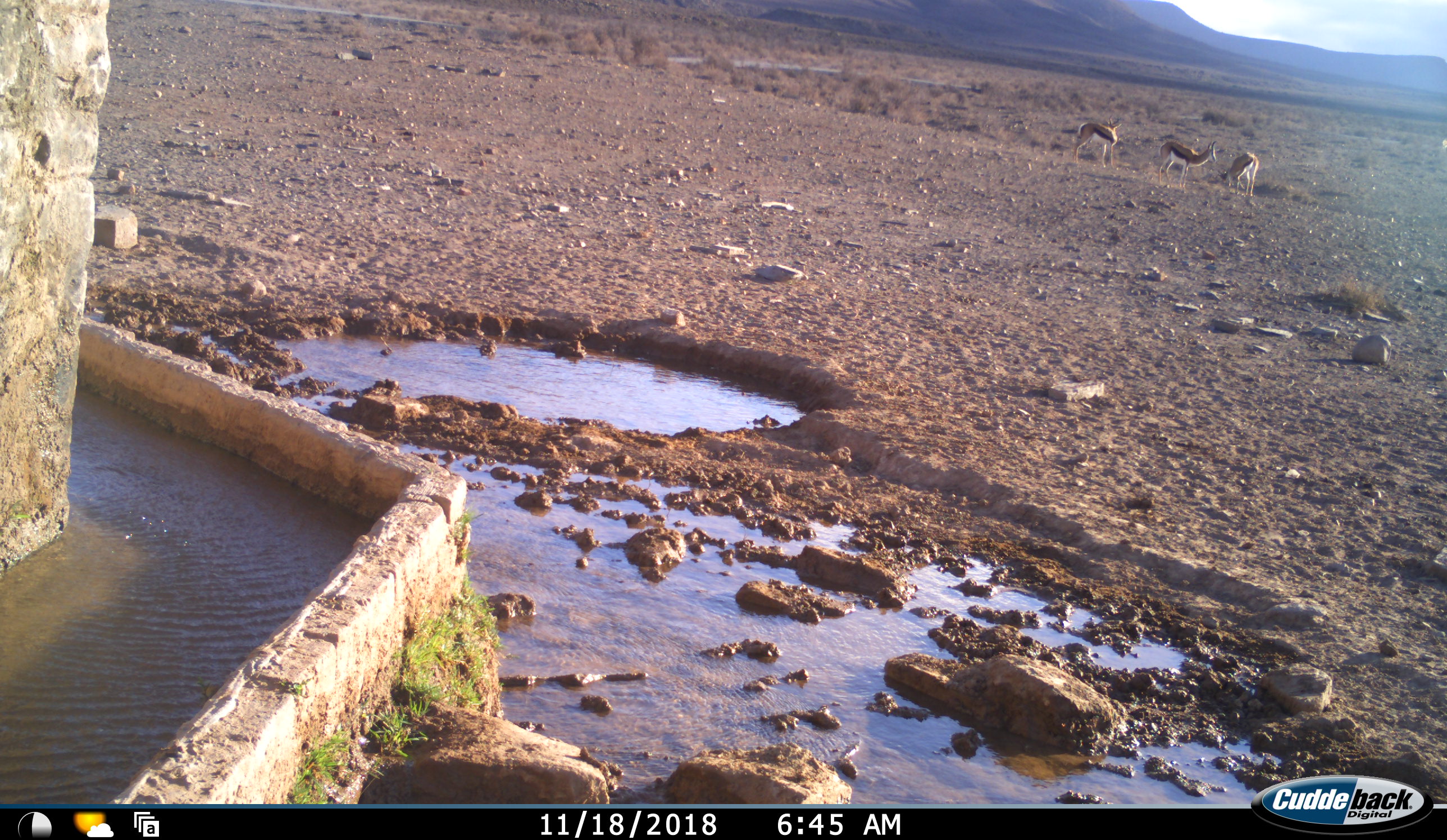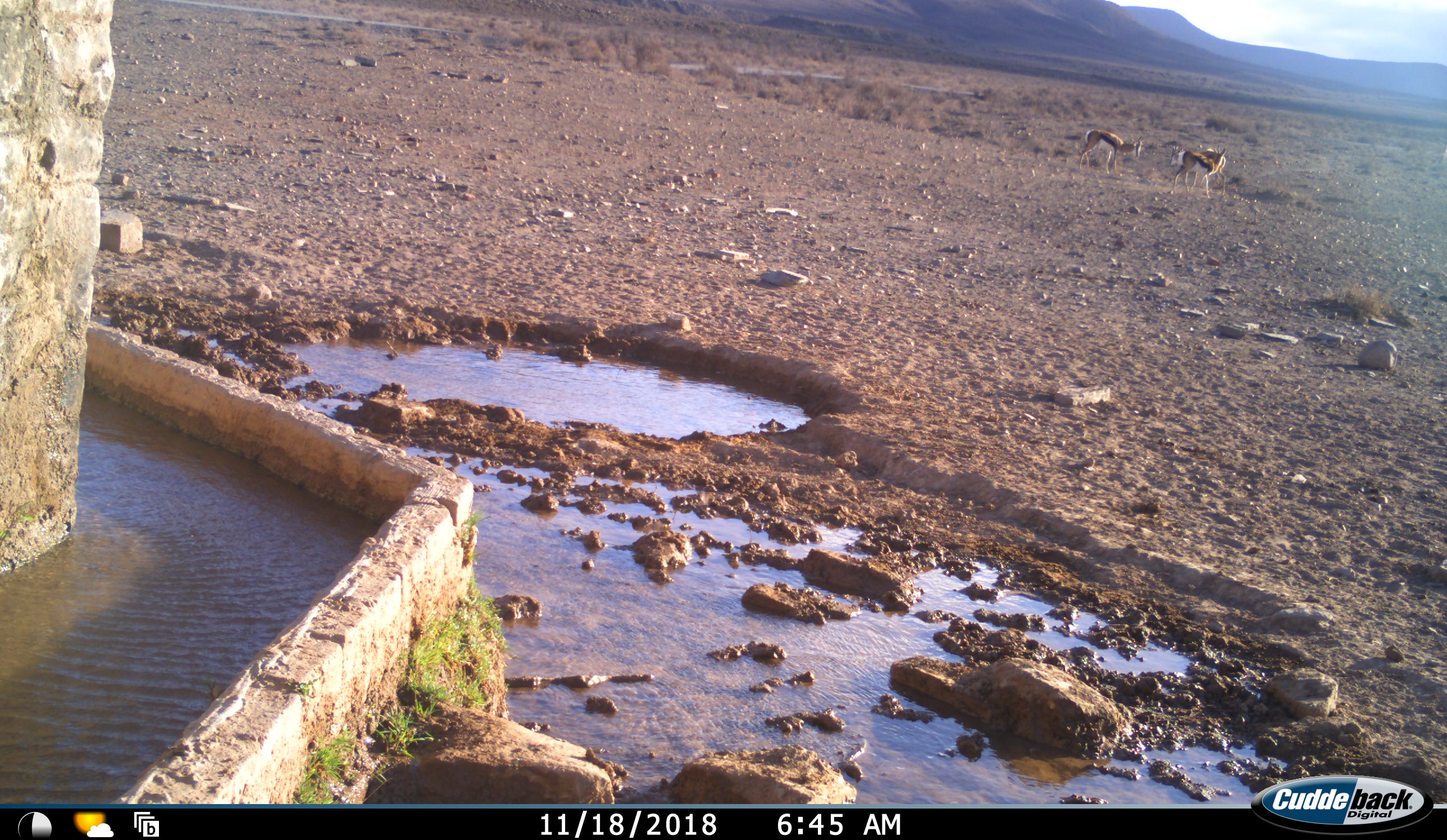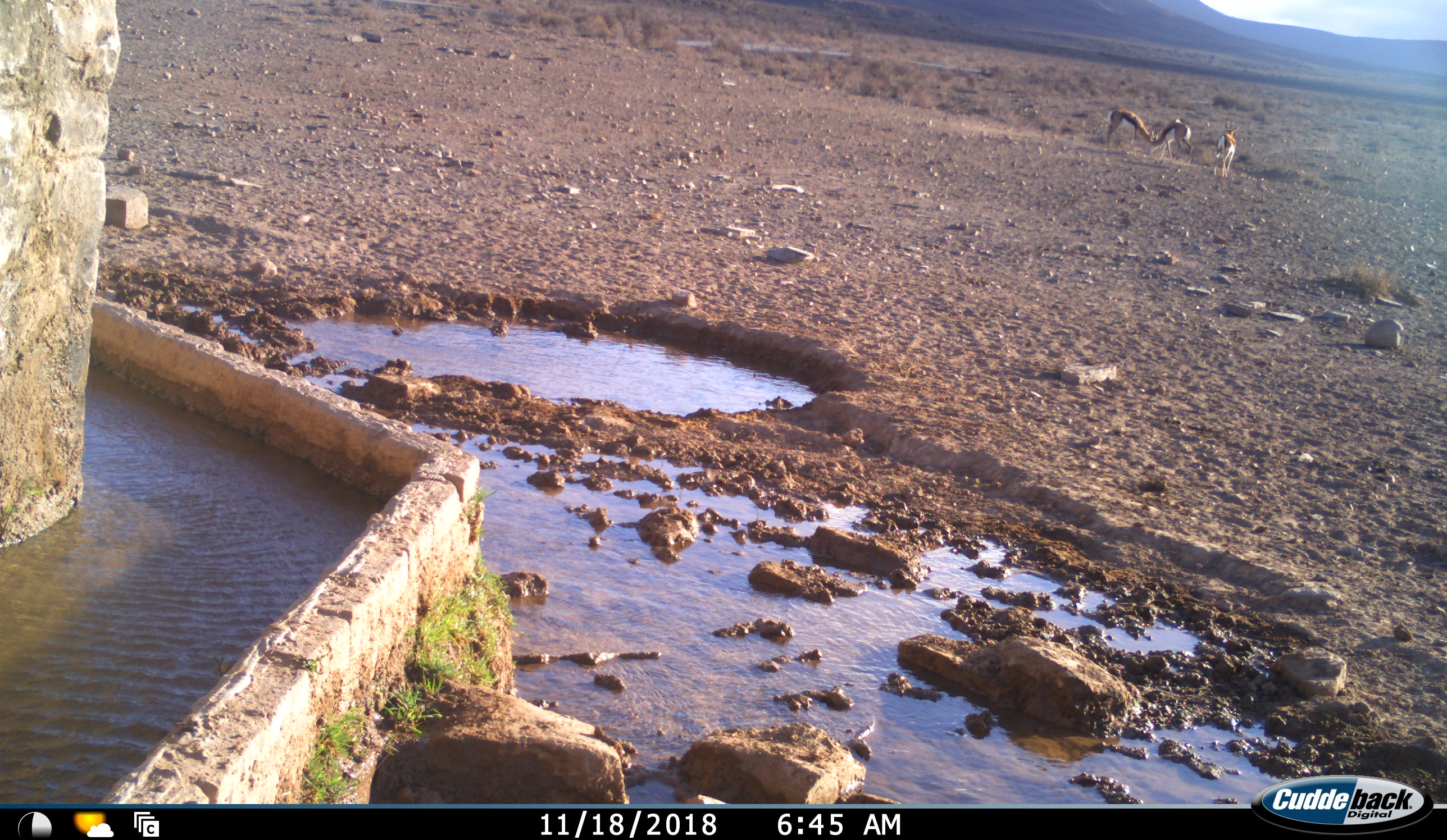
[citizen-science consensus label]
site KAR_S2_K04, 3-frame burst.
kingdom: Animalia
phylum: Chordata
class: Mammalia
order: Artiodactyla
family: Bovidae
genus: Antidorcas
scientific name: Antidorcas marsupialis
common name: springbok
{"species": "springbok (Antidorcas marsupialis)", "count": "3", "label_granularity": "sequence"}